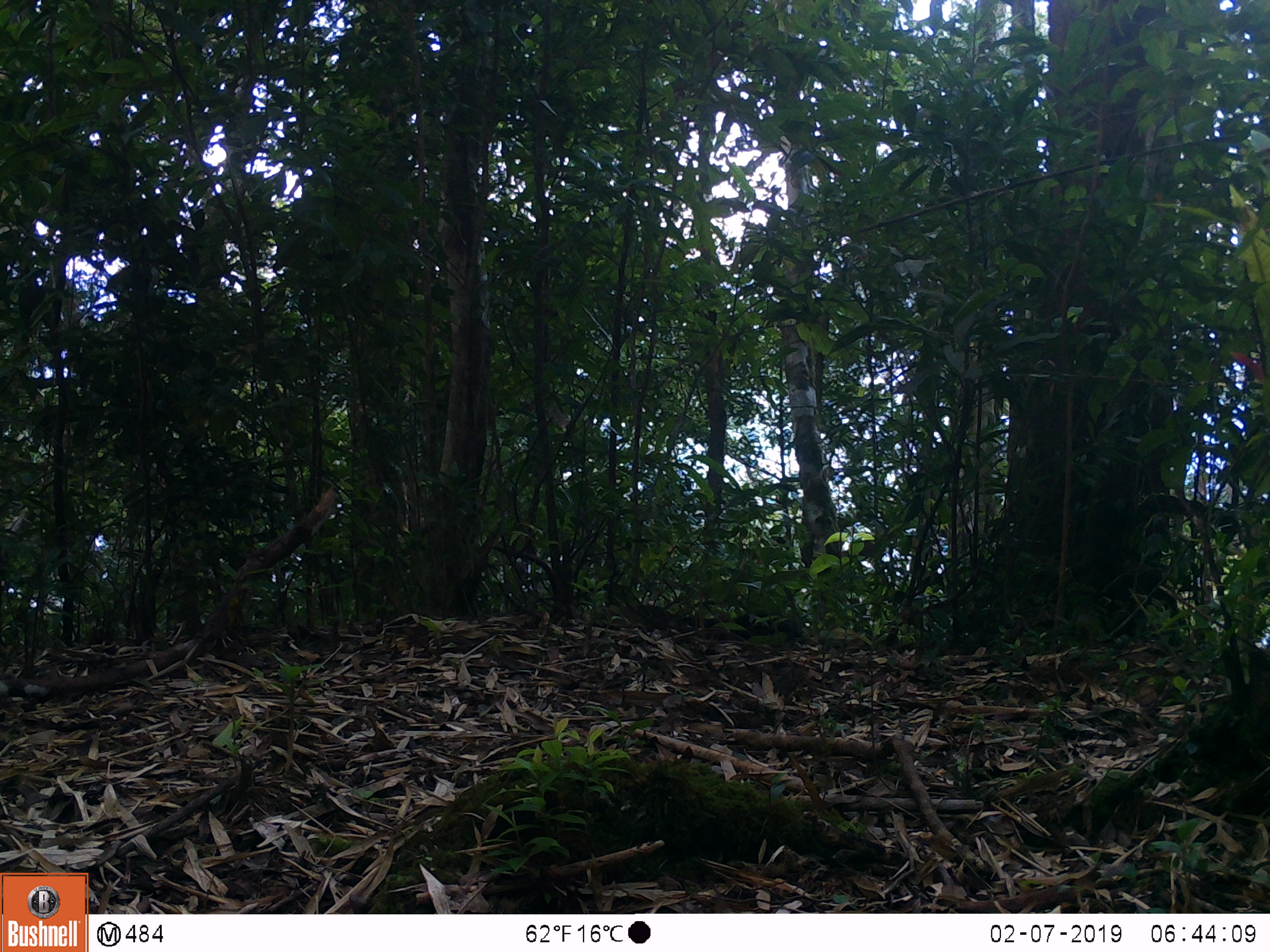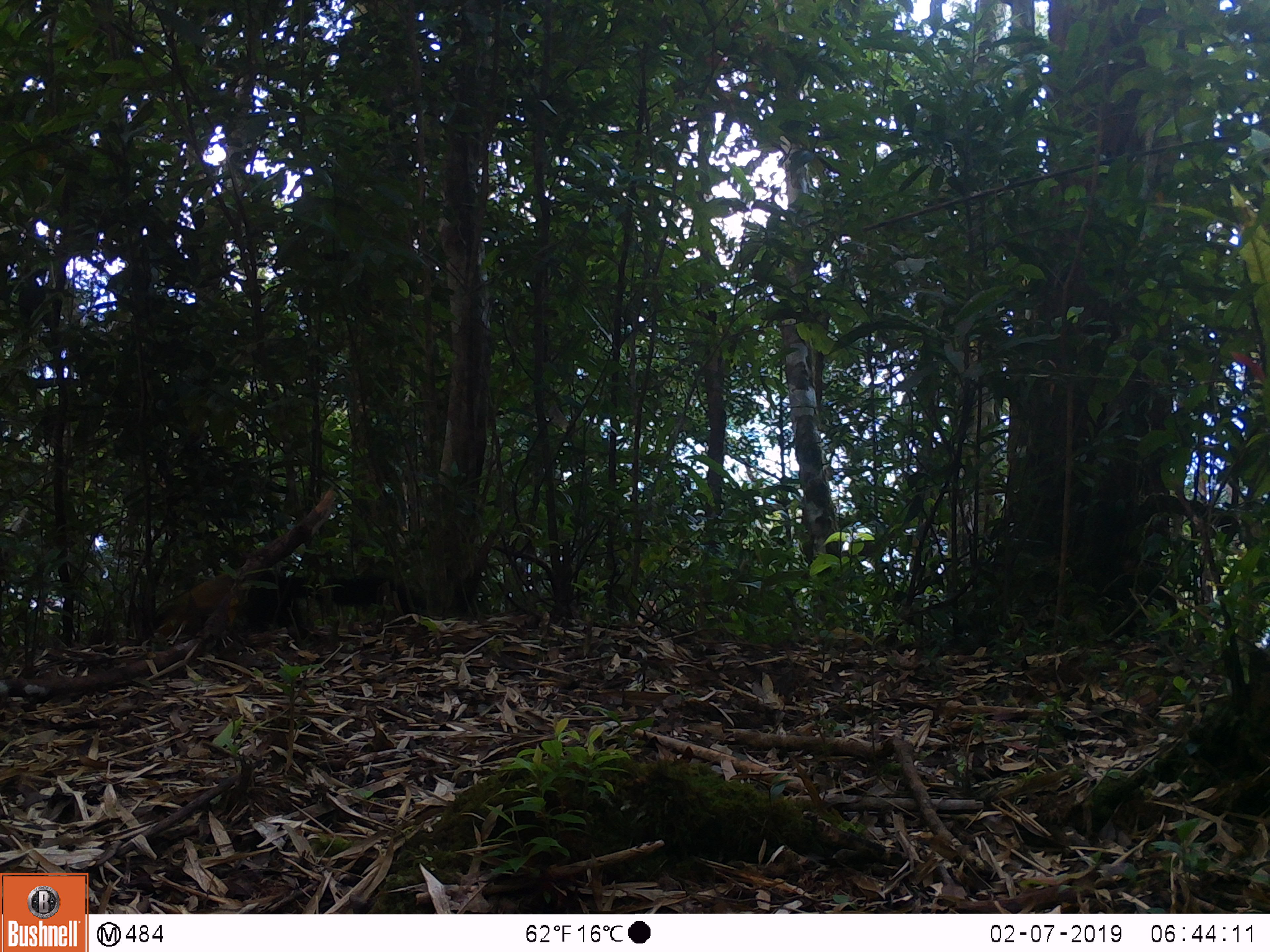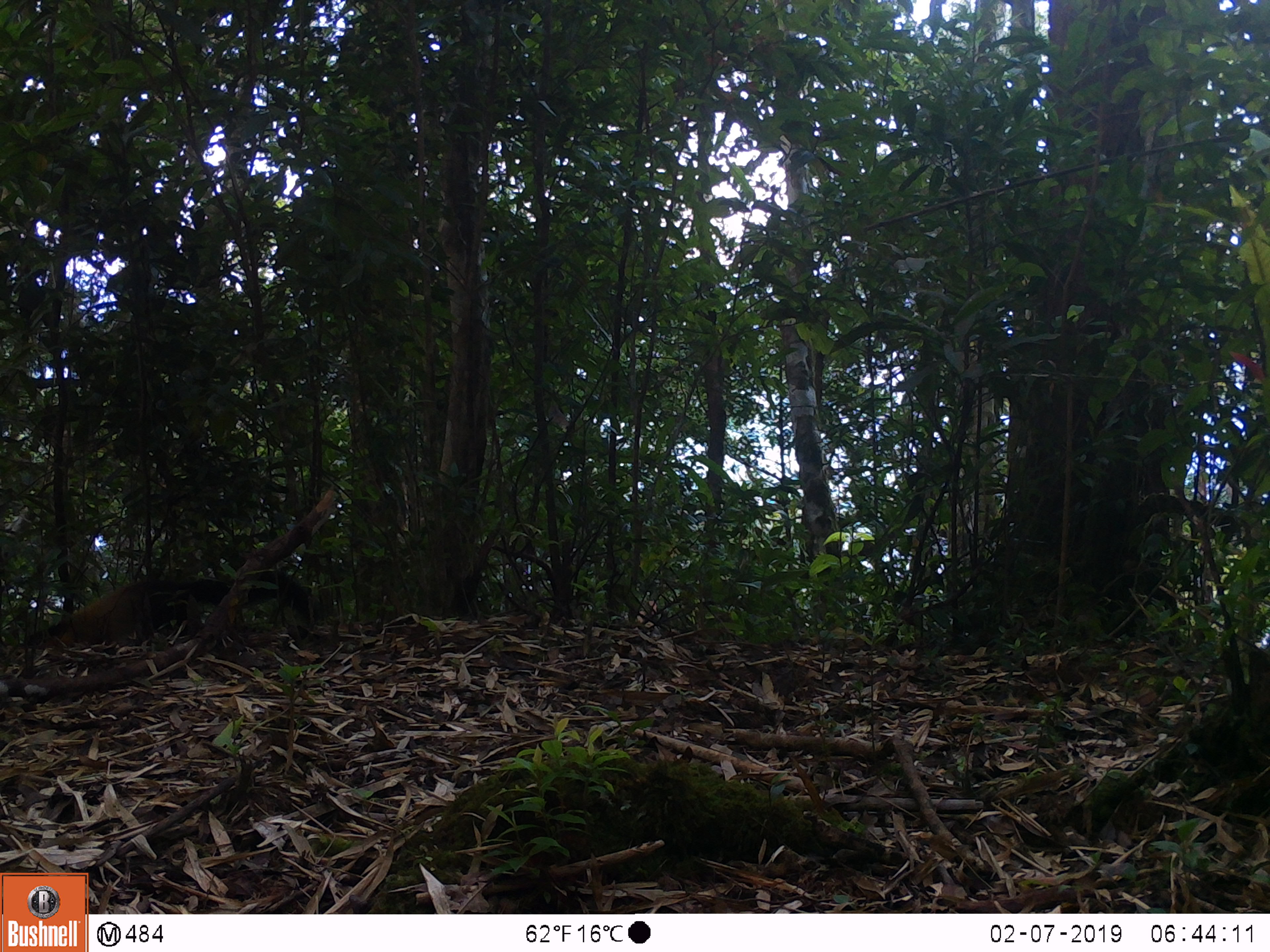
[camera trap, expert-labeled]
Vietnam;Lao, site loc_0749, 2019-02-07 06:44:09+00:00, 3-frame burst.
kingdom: Animalia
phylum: Chordata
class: Mammalia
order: Carnivora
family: Mustelidae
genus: Martes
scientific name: Martes flavigula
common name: yellow-throated marten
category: yellow throated marten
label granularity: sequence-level